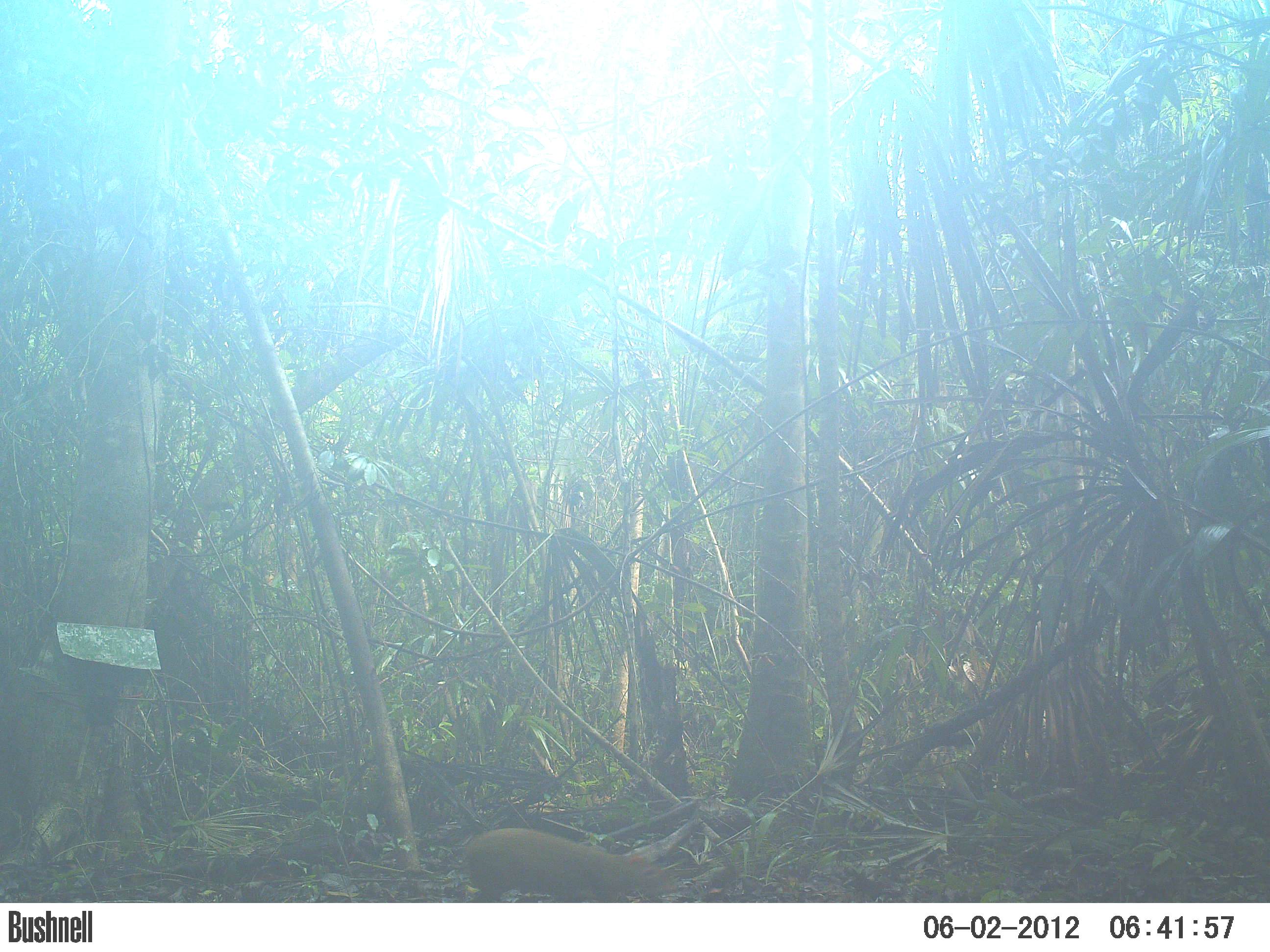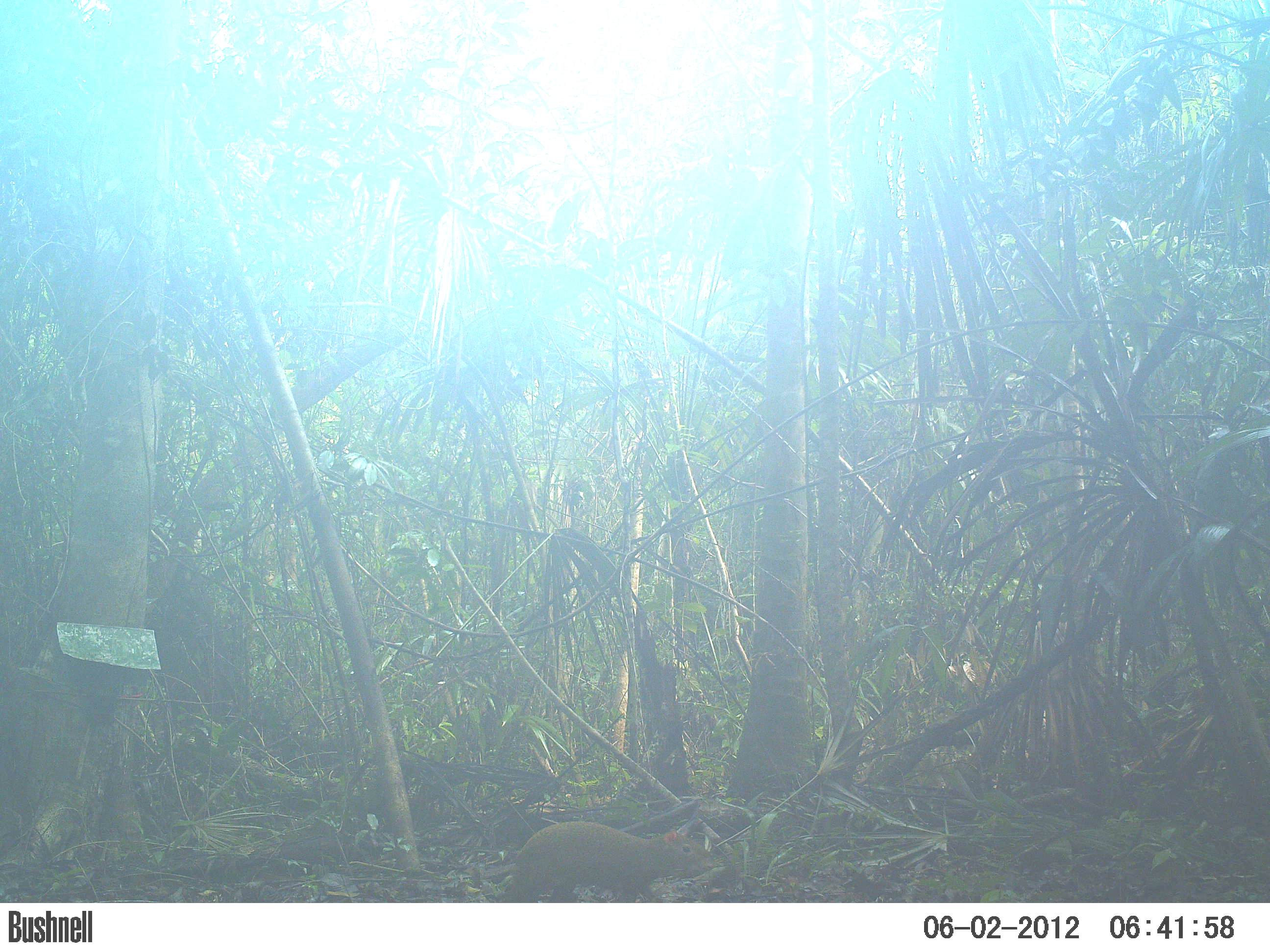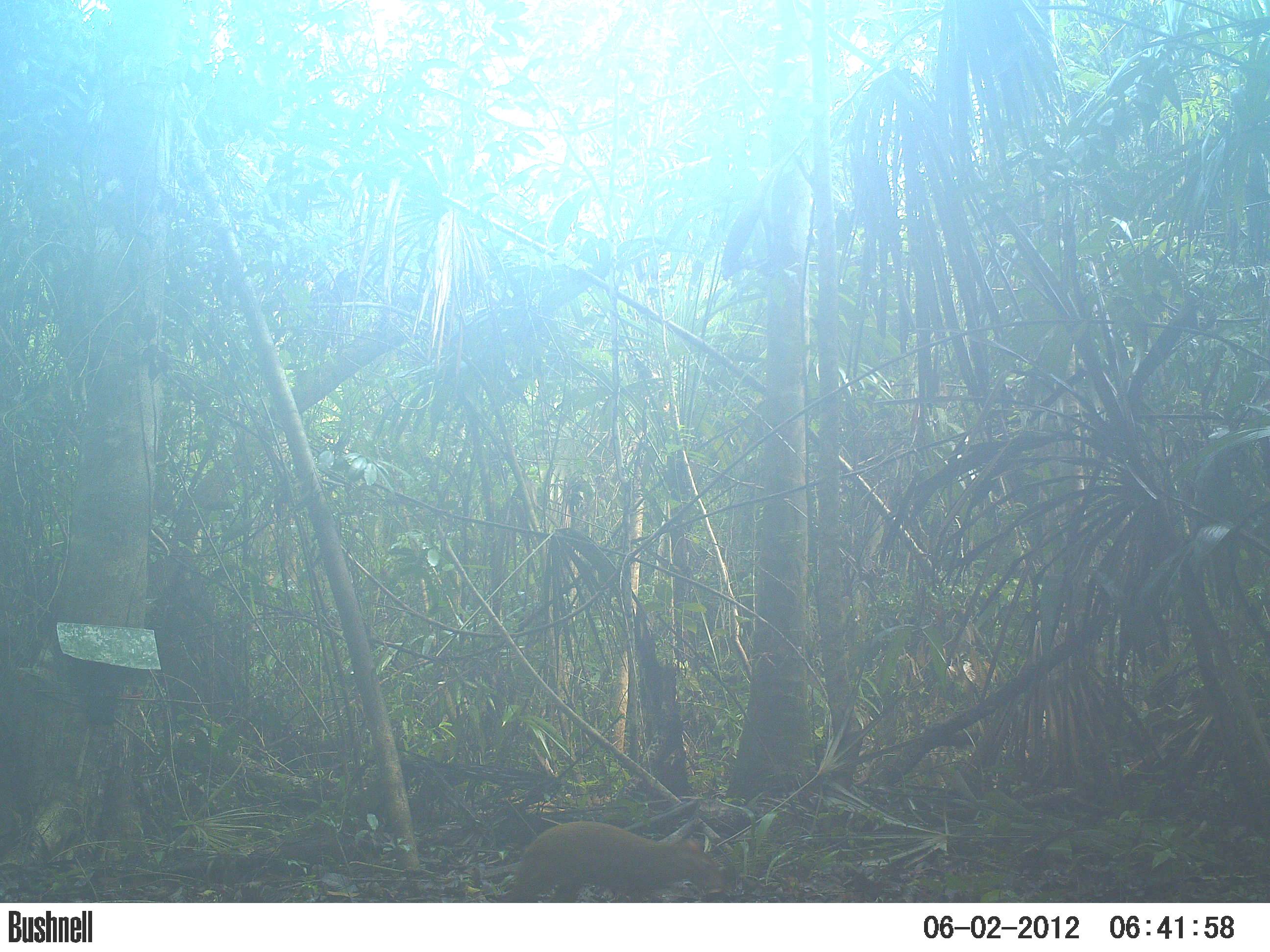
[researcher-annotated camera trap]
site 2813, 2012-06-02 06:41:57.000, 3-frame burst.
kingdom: Animalia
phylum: Chordata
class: Mammalia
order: Rodentia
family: Dasyproctidae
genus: Dasyprocta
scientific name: Dasyprocta punctata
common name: central american agouti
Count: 1.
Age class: adult.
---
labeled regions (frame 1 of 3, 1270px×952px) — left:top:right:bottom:
dasyprocta punctata: 454:827:680:903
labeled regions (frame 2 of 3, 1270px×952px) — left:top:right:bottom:
dasyprocta punctata: 490:820:716:902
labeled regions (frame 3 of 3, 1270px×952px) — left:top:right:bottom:
dasyprocta punctata: 493:819:728:902